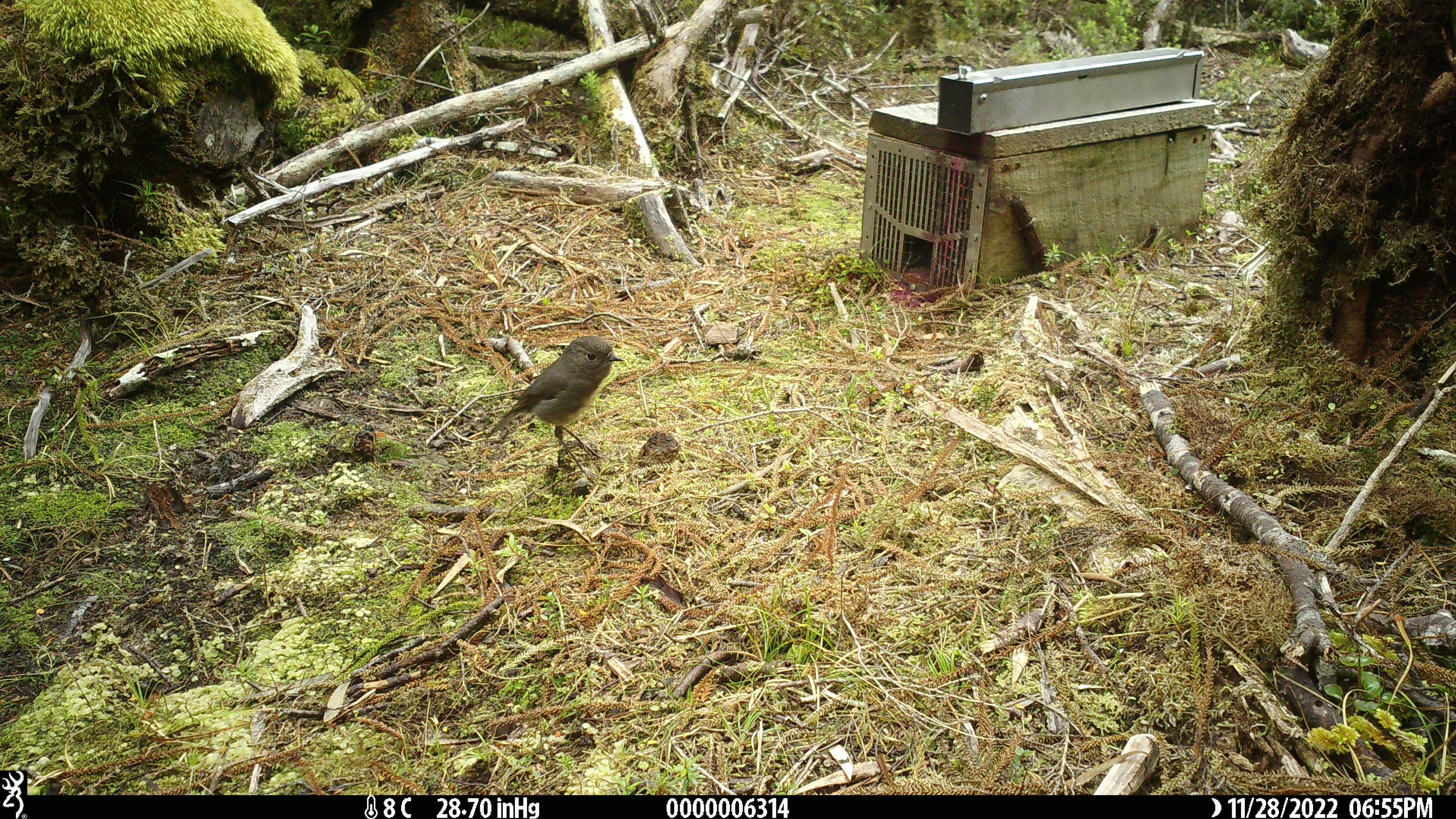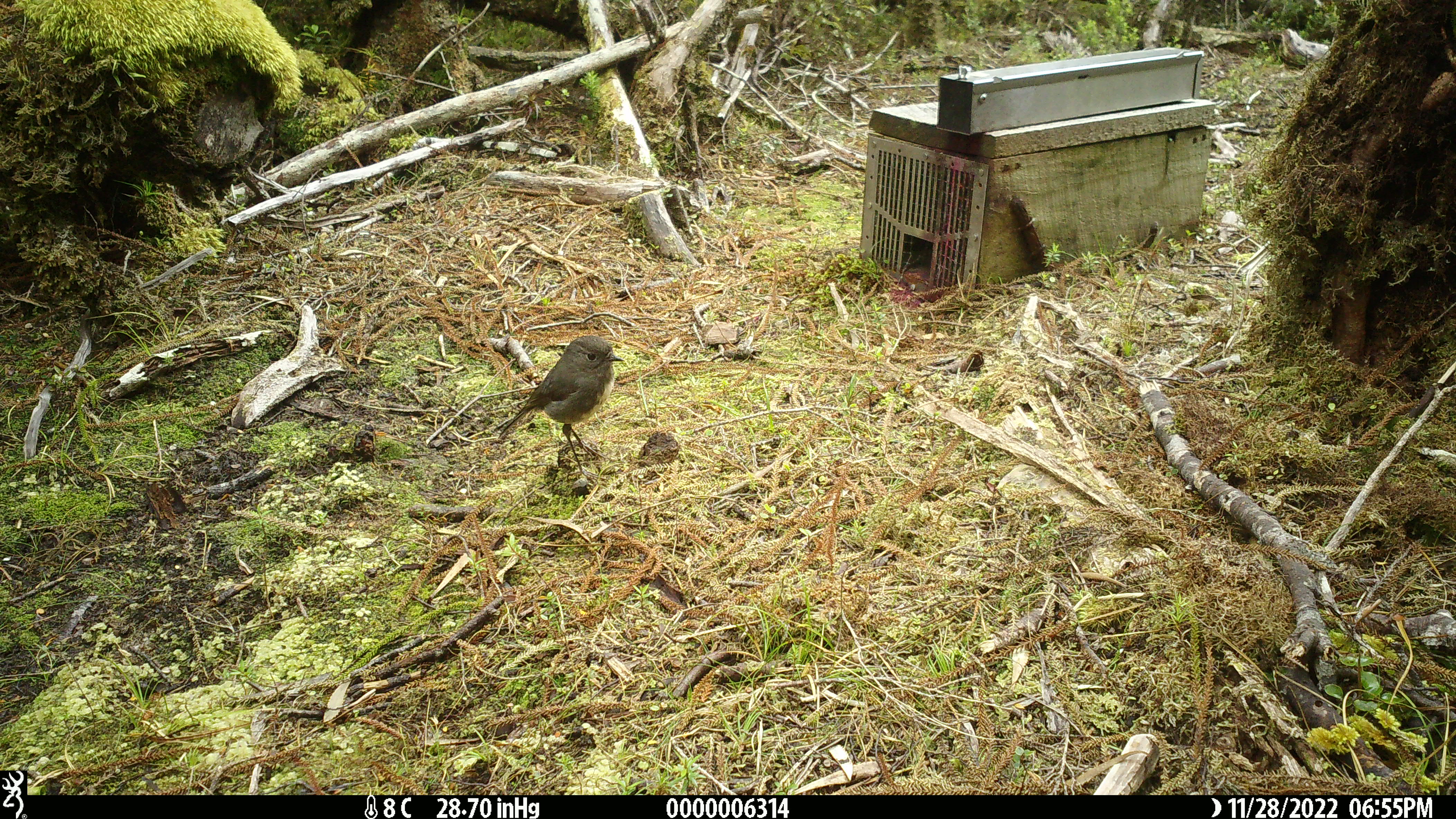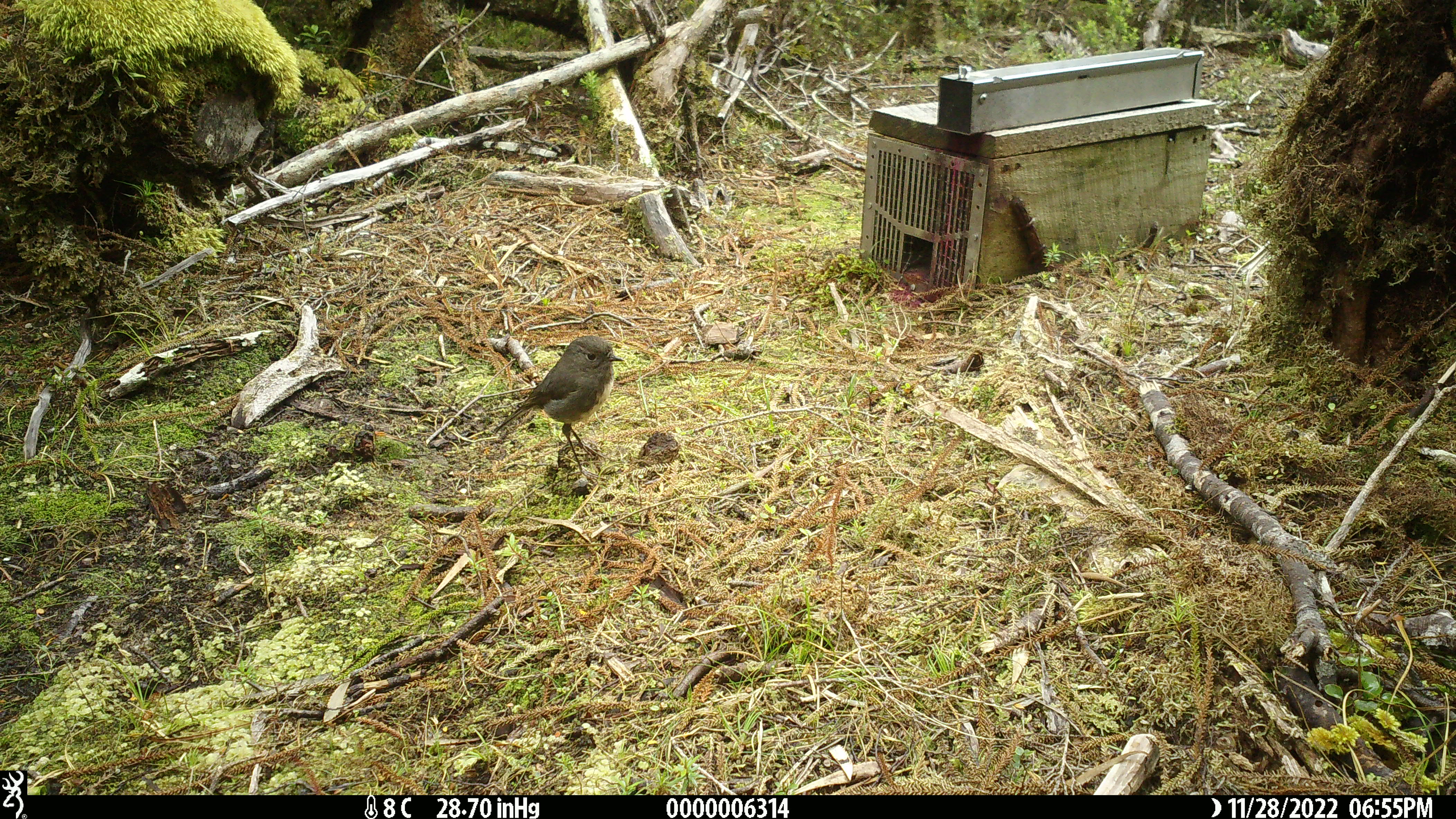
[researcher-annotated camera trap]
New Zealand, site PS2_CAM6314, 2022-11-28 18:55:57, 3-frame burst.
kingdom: Animalia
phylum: Chordata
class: Aves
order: Passeriformes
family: Petroicidae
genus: Petroica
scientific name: Petroica australis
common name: new zealand robin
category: robin